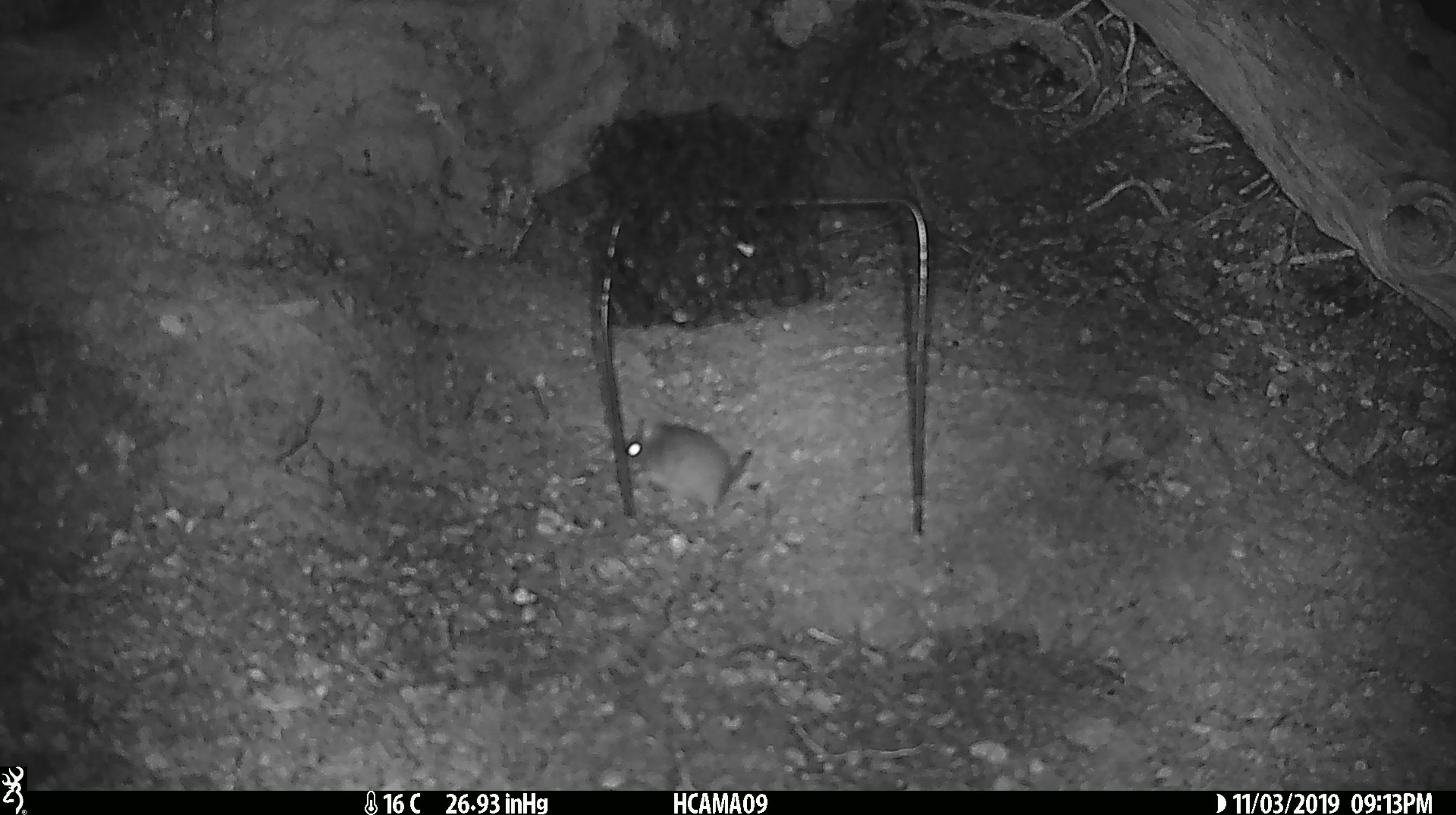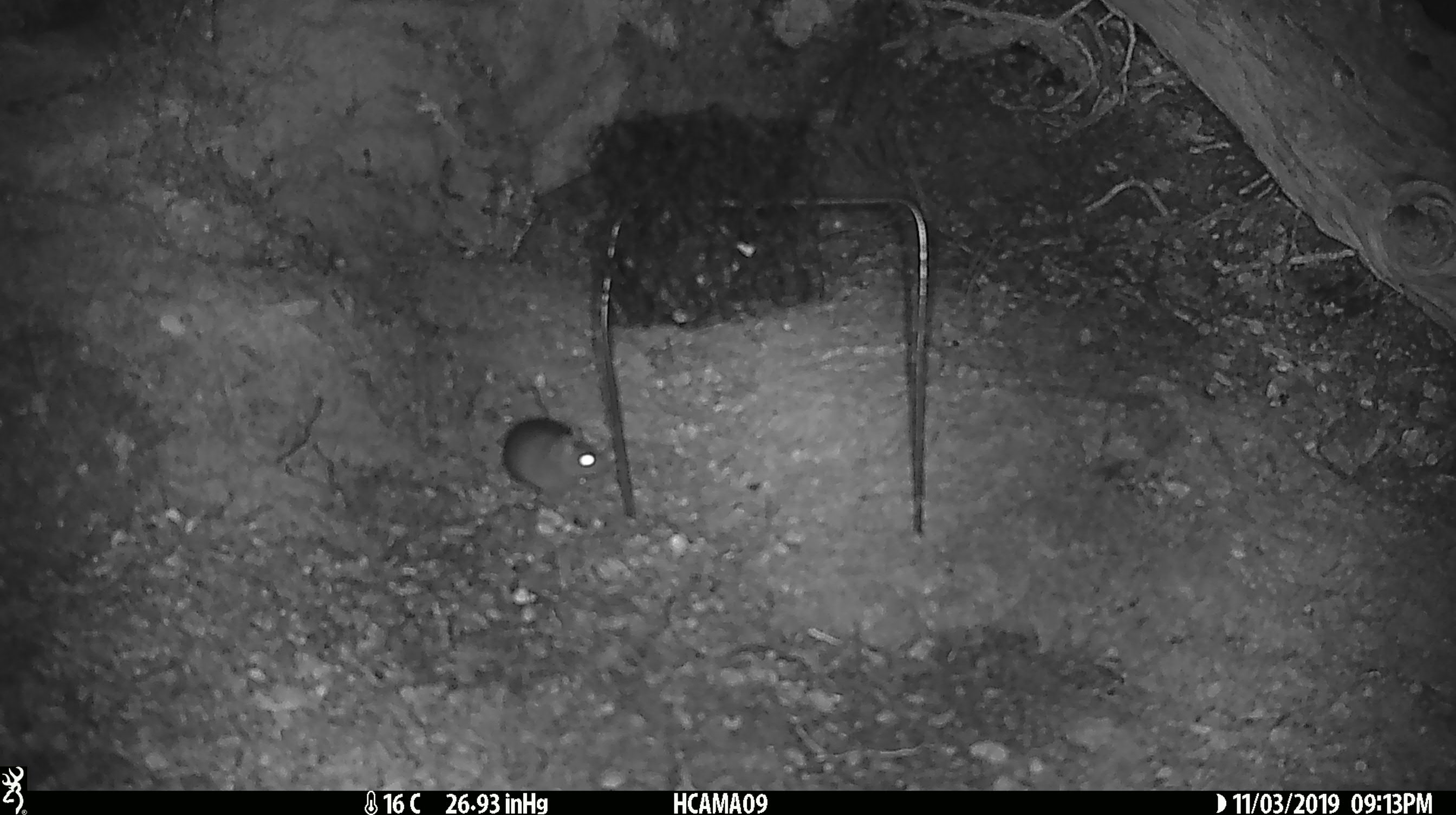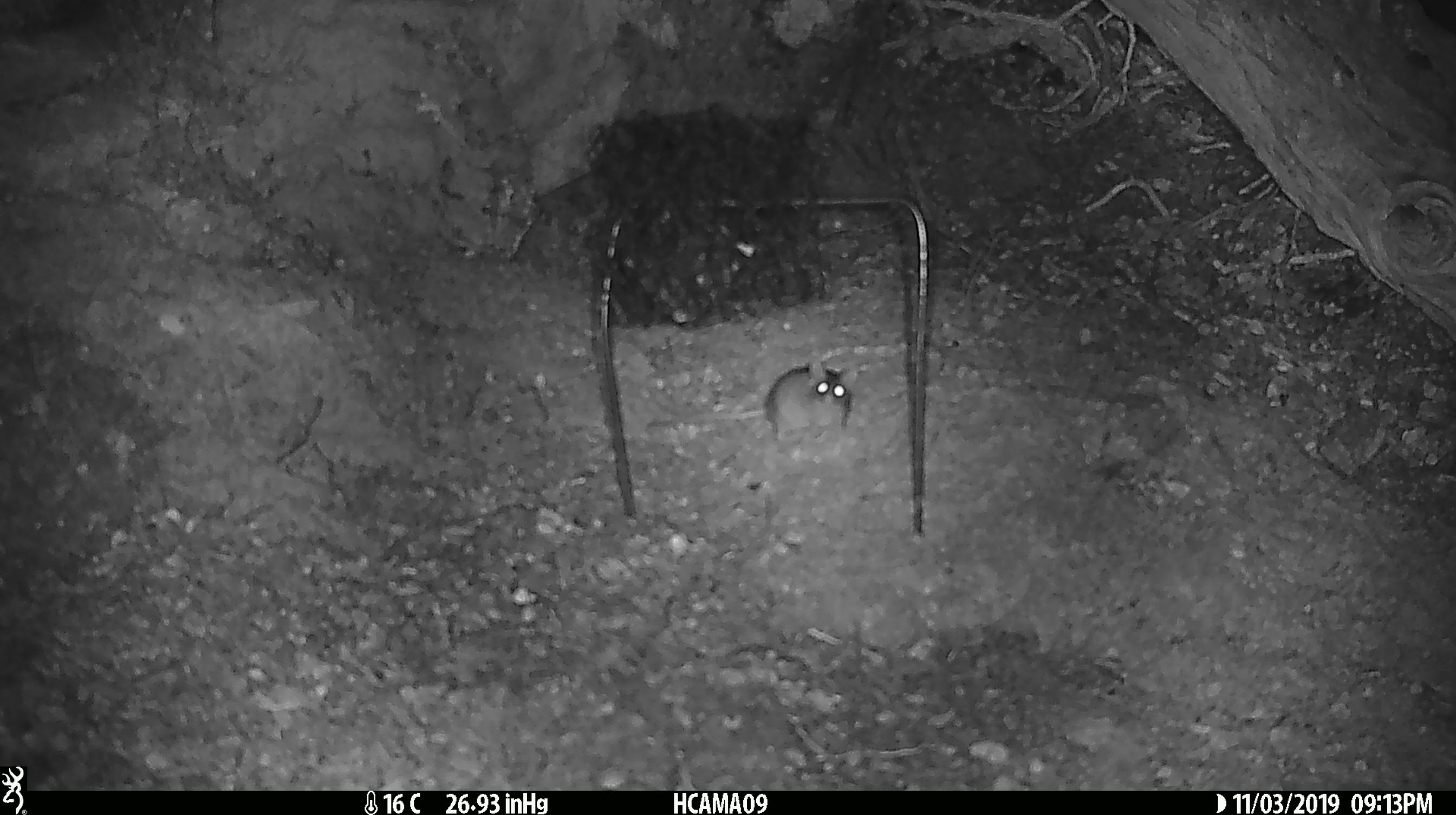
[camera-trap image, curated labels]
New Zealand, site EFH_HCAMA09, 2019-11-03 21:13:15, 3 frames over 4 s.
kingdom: Animalia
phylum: Chordata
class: Mammalia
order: Rodentia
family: Muridae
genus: Mus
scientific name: Mus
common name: mouse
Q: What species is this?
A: Mouse (Mus).